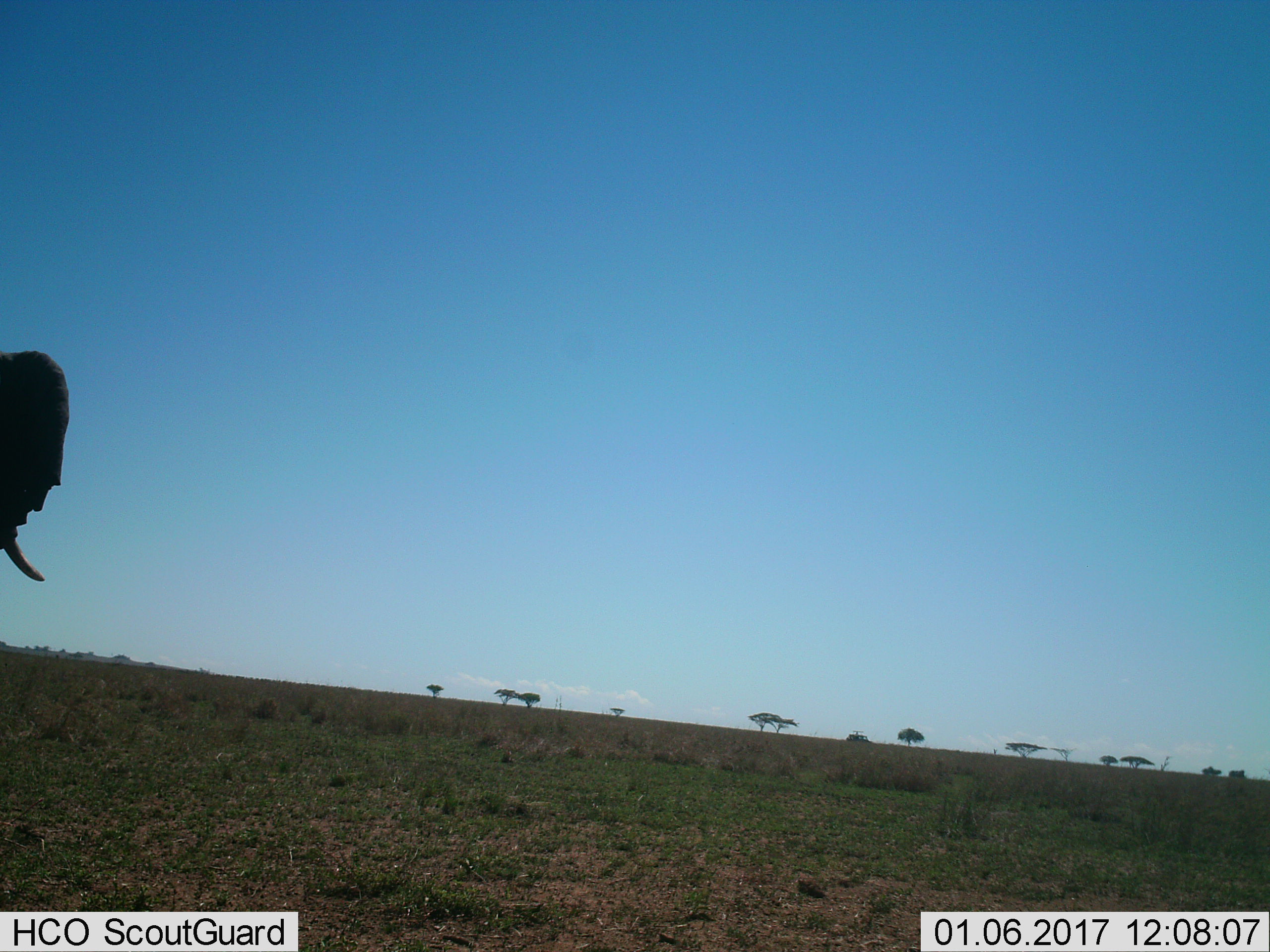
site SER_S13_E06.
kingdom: Animalia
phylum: Chordata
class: Mammalia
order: Proboscidea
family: Elephantidae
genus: Loxodonta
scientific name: Loxodonta africana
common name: african bush elephant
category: elephant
Elephant (african bush elephant) (Loxodonta africana), count 1. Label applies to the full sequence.